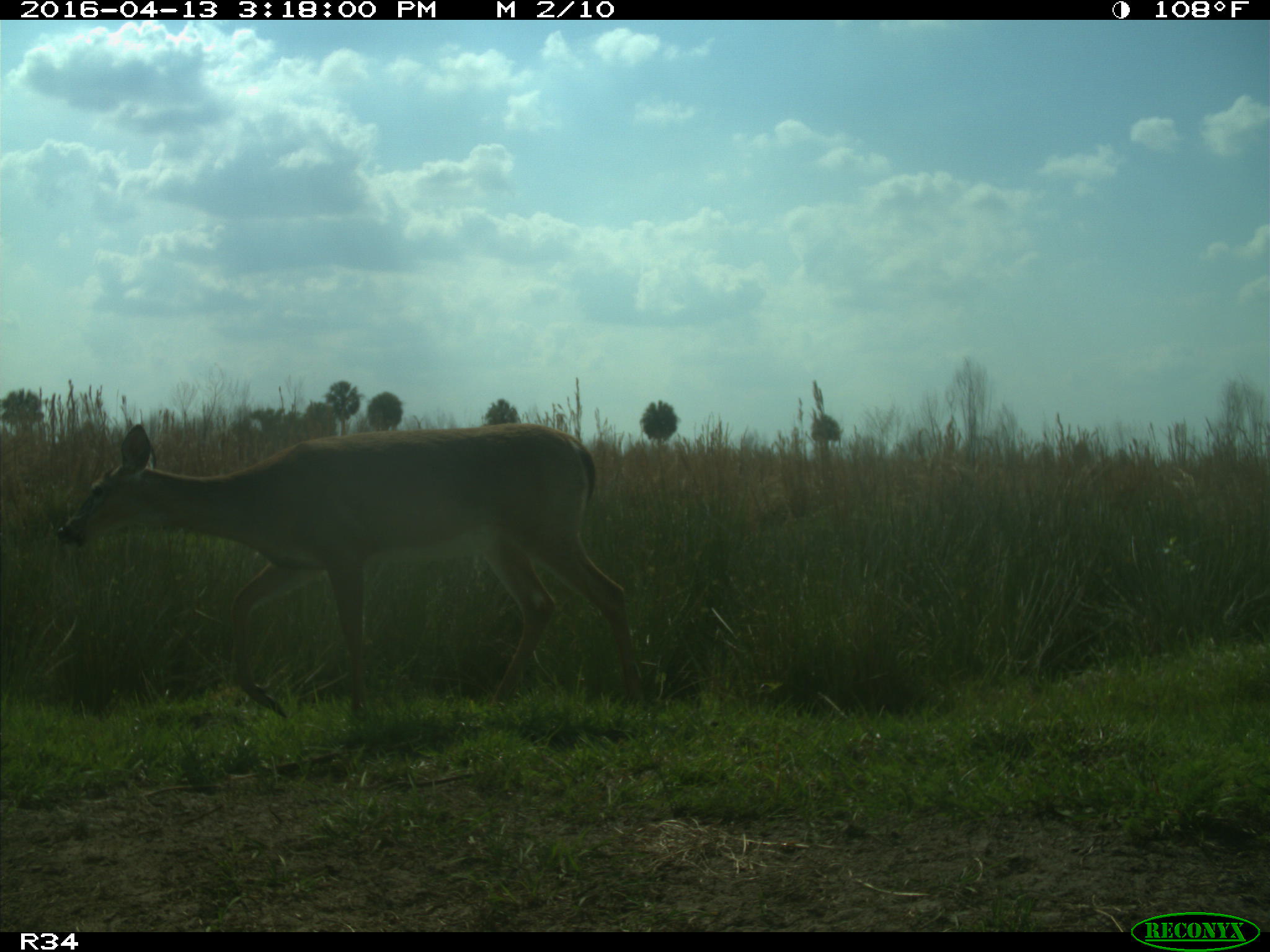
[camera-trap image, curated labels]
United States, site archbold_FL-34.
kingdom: Animalia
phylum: Chordata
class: Mammalia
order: Artiodactyla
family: Cervidae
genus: Odocoileus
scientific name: Odocoileus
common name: deer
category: unidentified deer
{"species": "unidentified deer (deer) (Odocoileus)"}